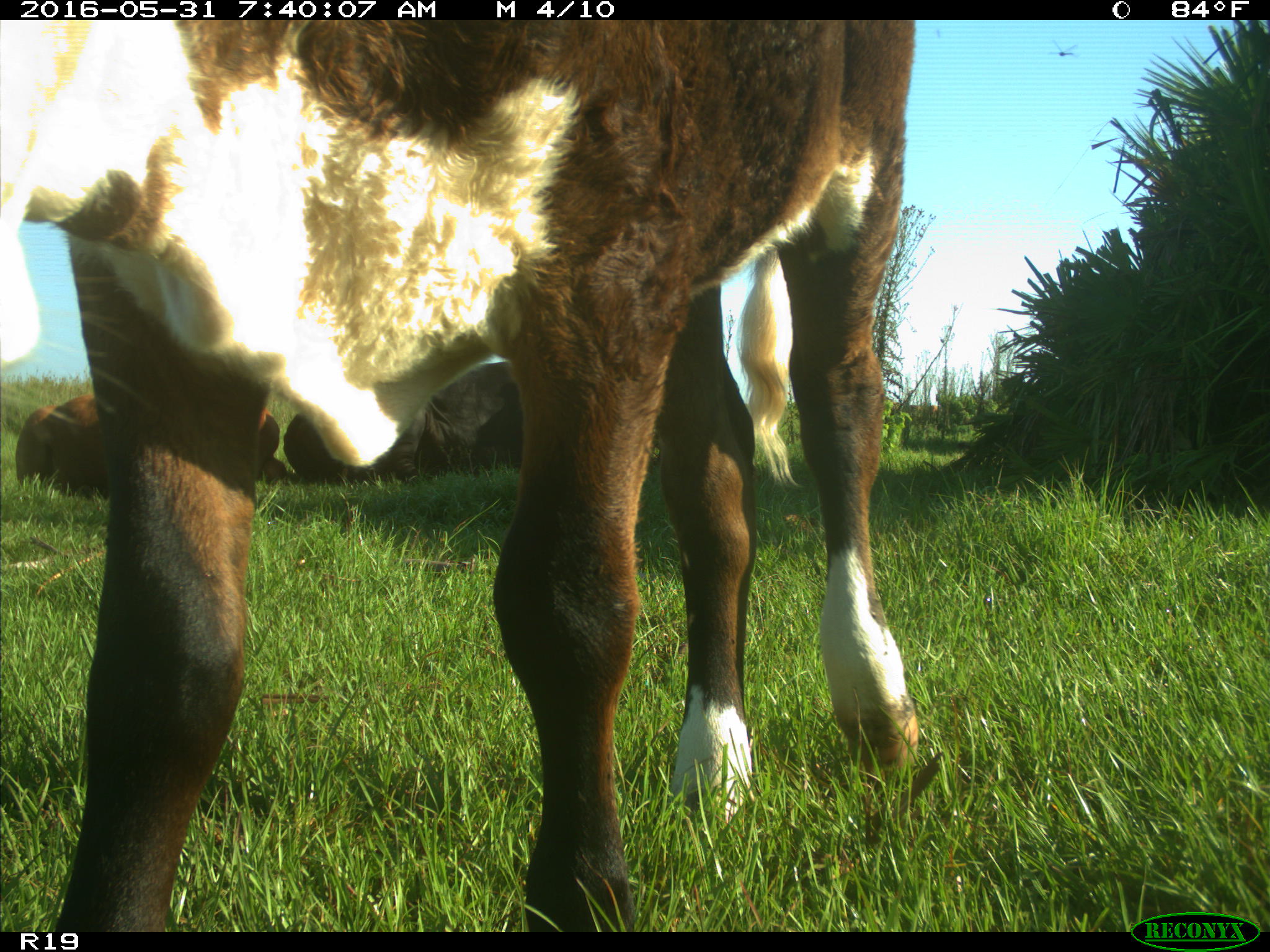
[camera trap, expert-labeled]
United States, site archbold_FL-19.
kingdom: Animalia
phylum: Chordata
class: Mammalia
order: Artiodactyla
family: Bovidae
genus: Bos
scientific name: Bos taurus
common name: domestic cow